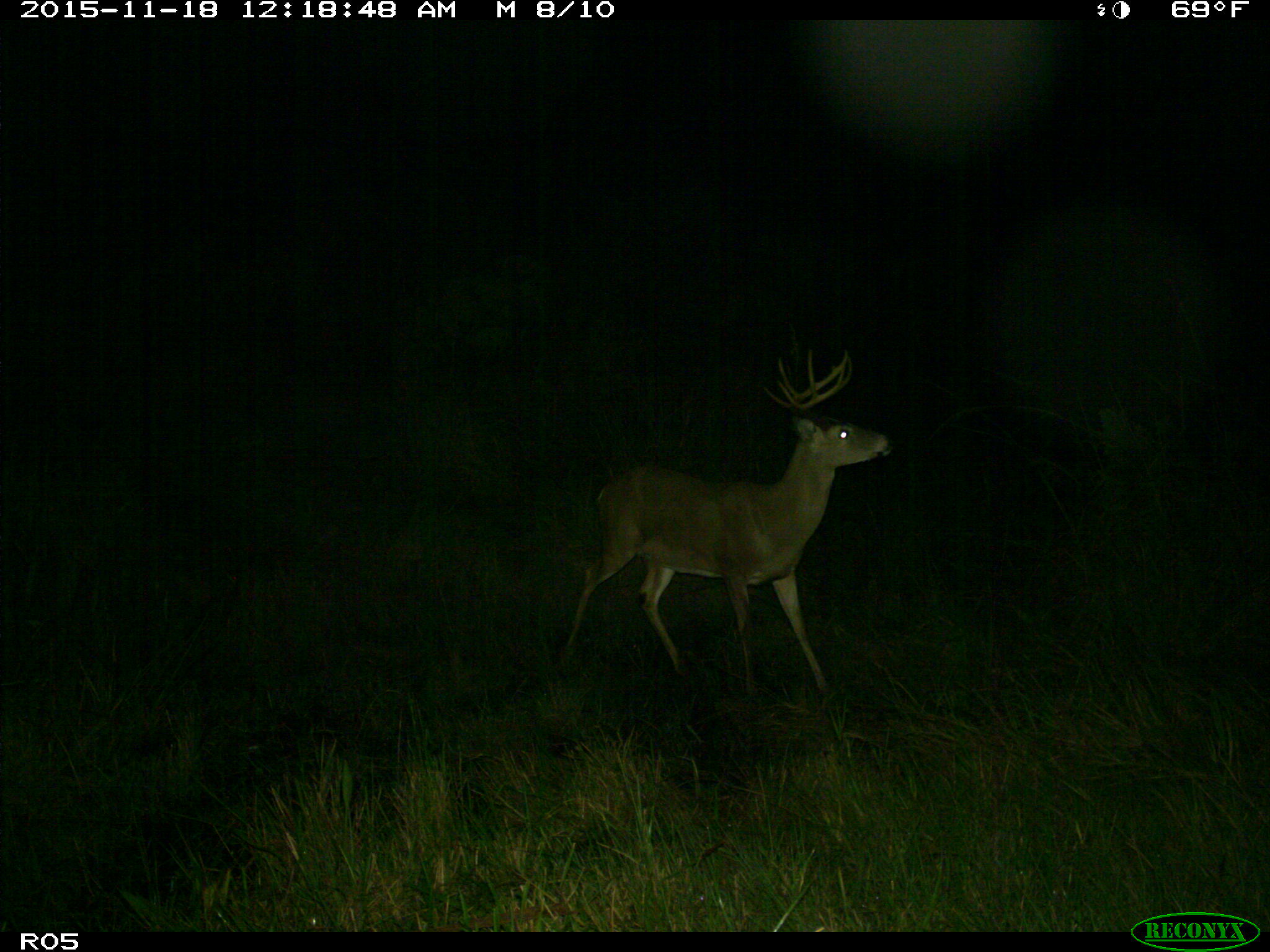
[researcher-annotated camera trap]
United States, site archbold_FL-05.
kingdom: Animalia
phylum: Chordata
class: Mammalia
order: Artiodactyla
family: Cervidae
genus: Odocoileus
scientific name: Odocoileus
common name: deer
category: unidentified deer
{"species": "unidentified deer (deer) (Odocoileus)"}